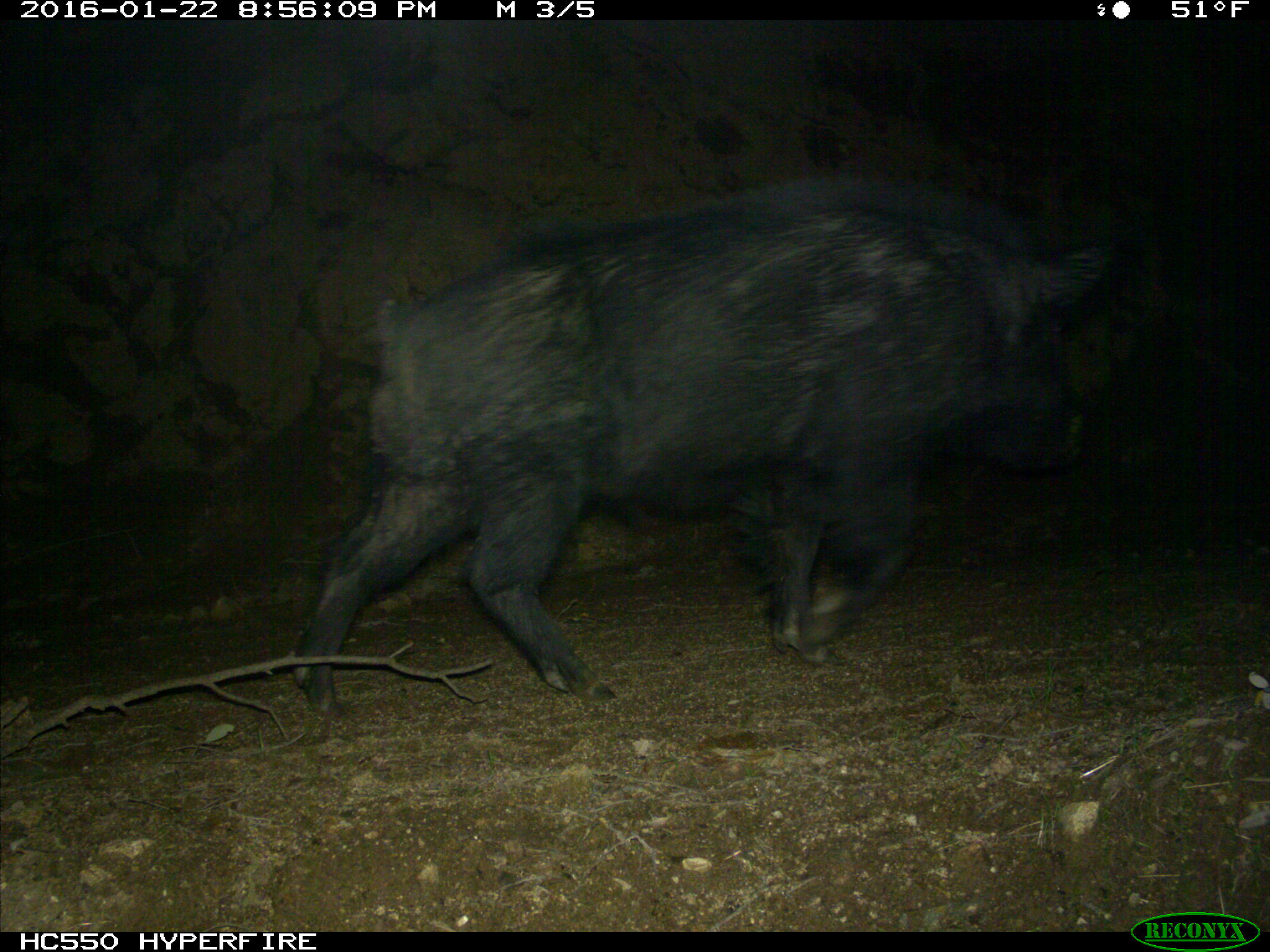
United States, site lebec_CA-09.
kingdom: Animalia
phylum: Chordata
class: Mammalia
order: Artiodactyla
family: Suidae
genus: Sus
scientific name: Sus scrofa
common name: wild boar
Sus scrofa (wild boar).